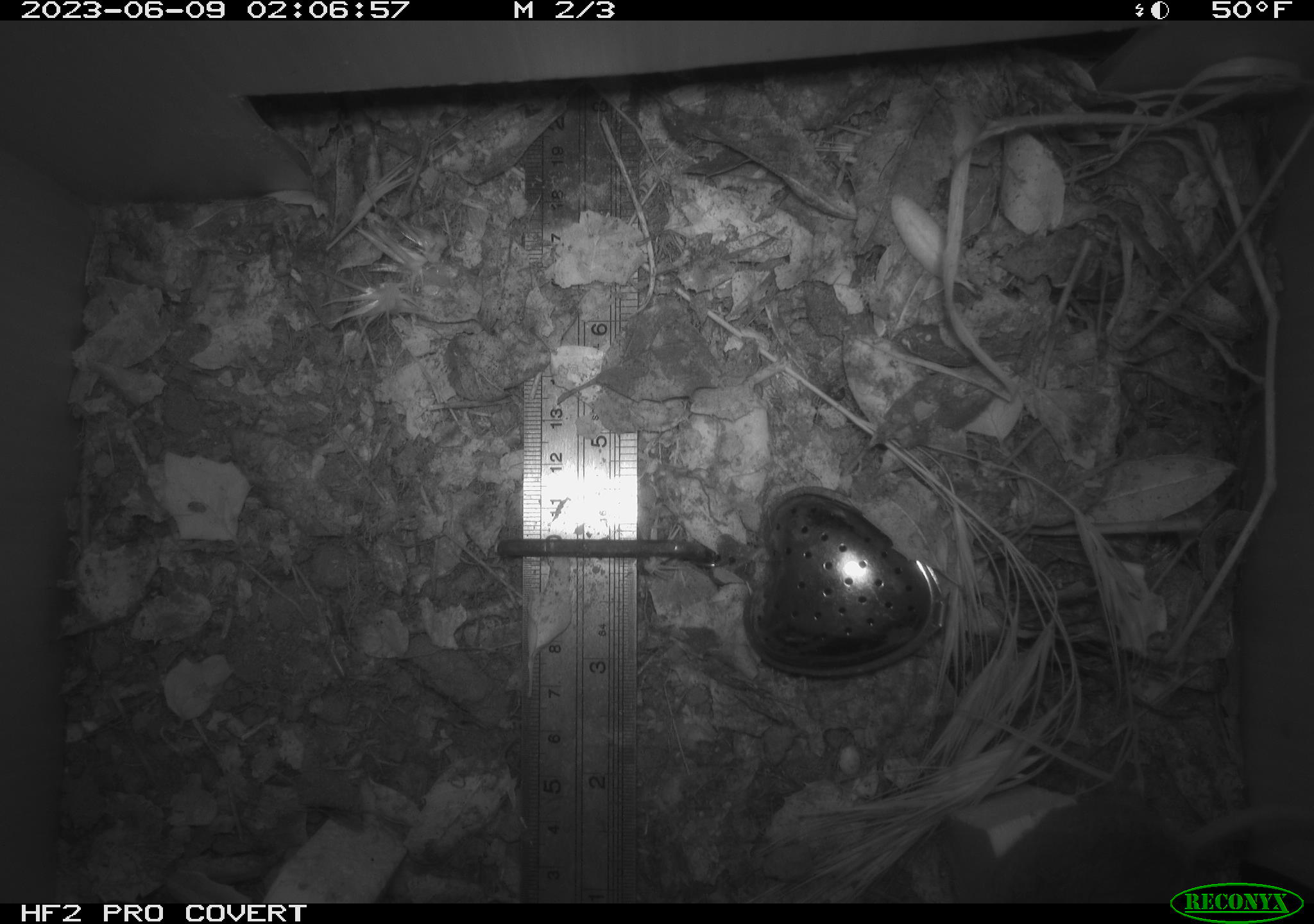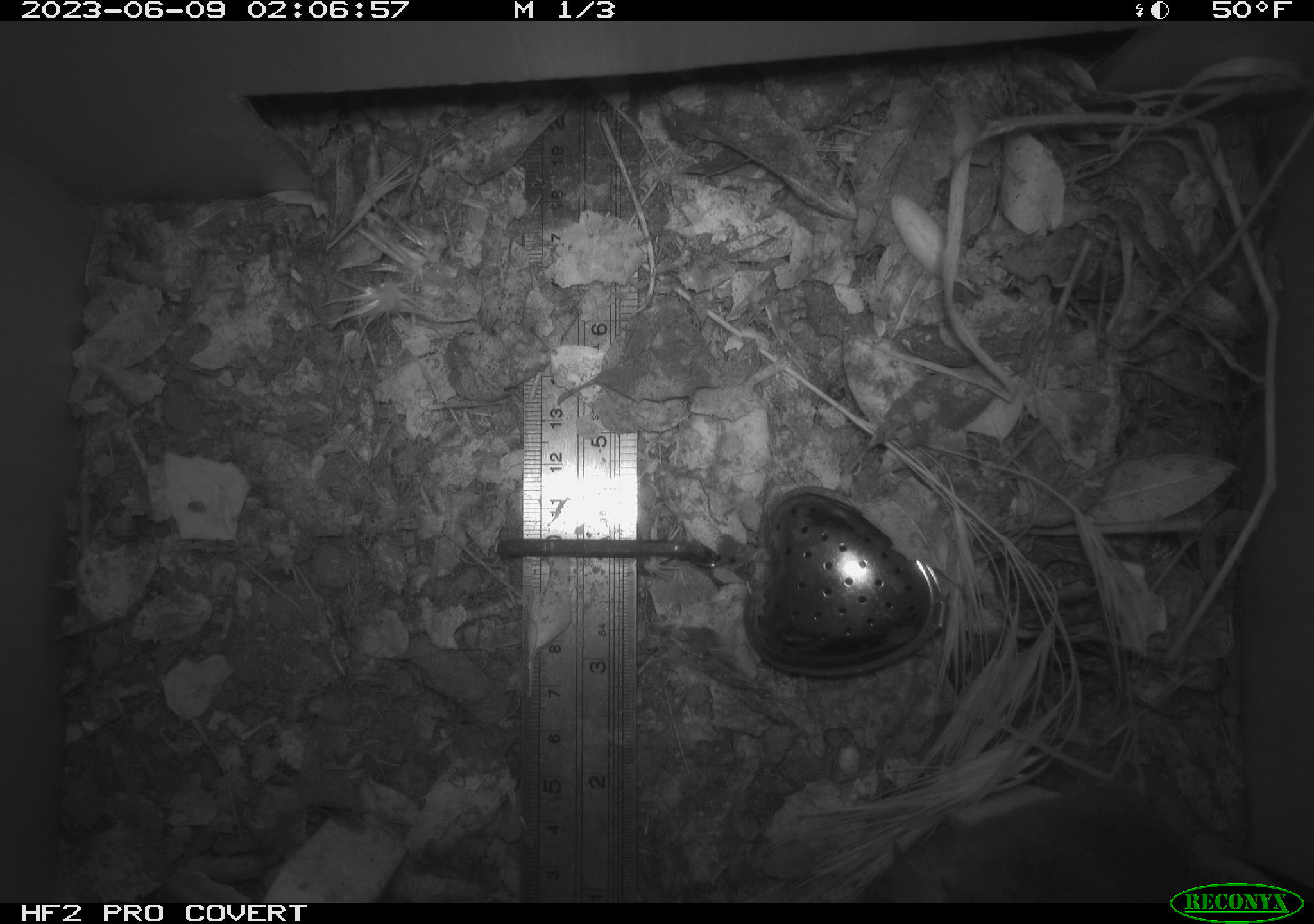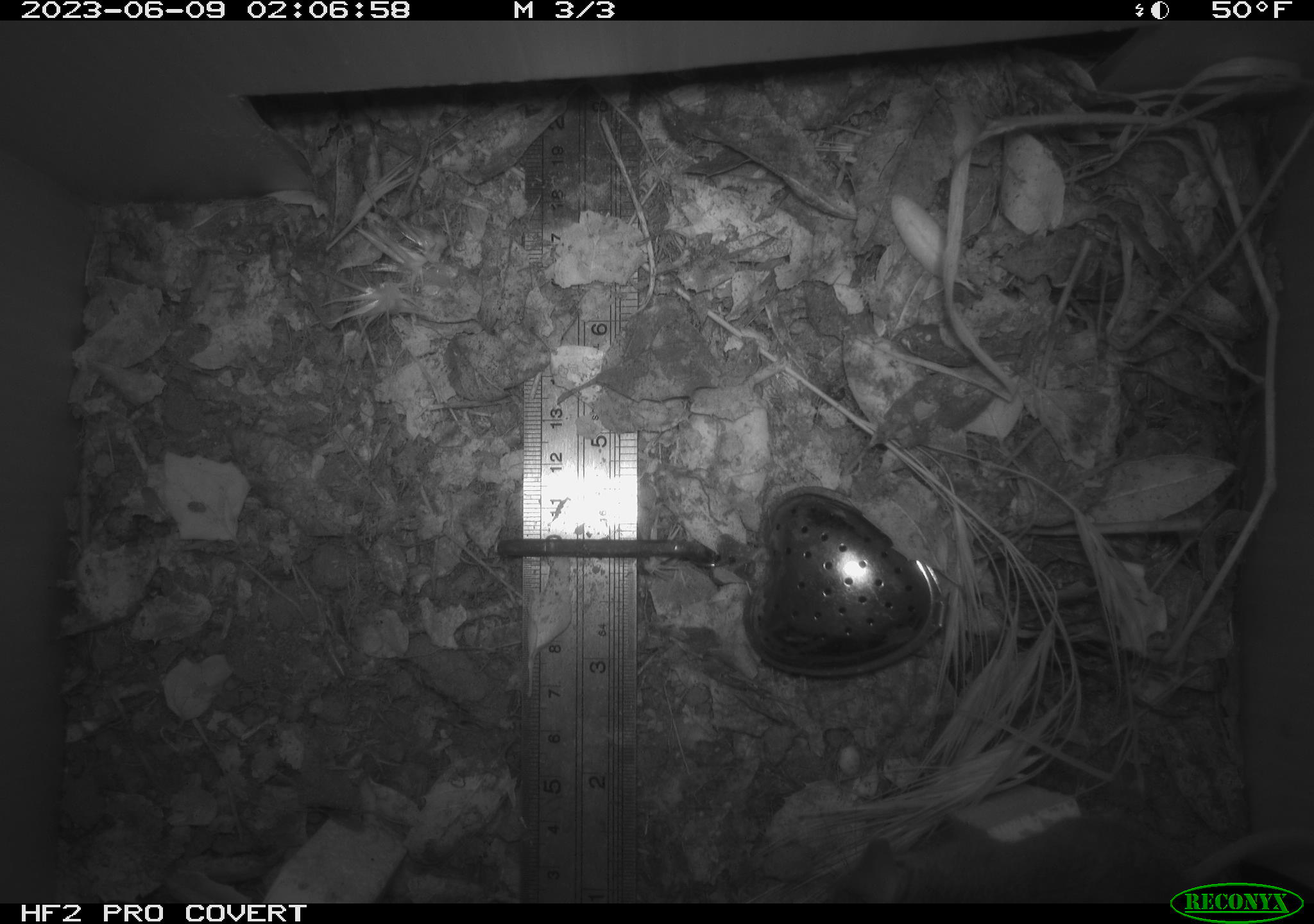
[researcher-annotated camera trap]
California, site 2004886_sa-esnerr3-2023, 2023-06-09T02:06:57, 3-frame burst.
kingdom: Animalia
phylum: Chordata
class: Mammalia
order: Rodentia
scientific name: Rodentia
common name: mouse species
Mouse species (Rodentia).